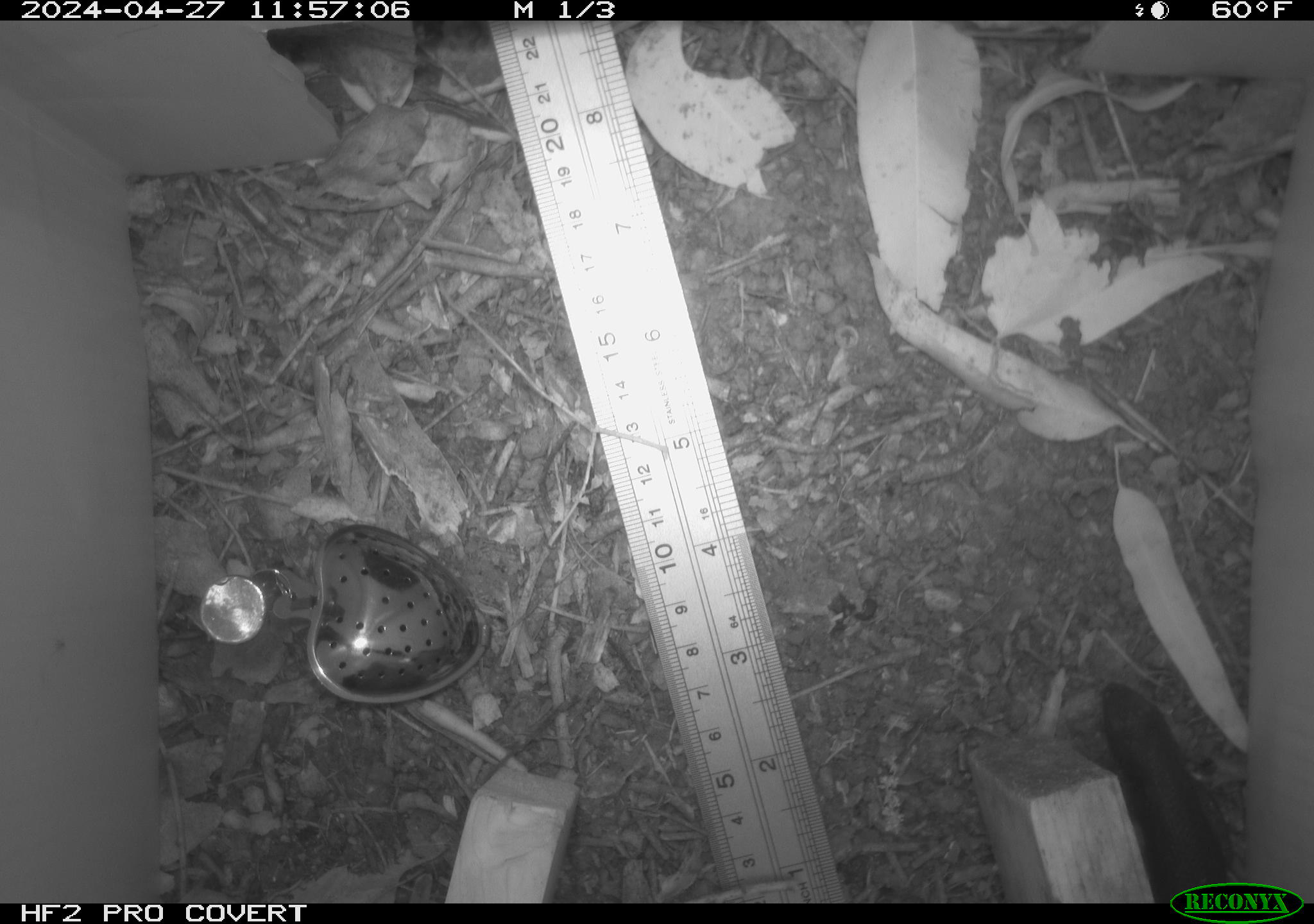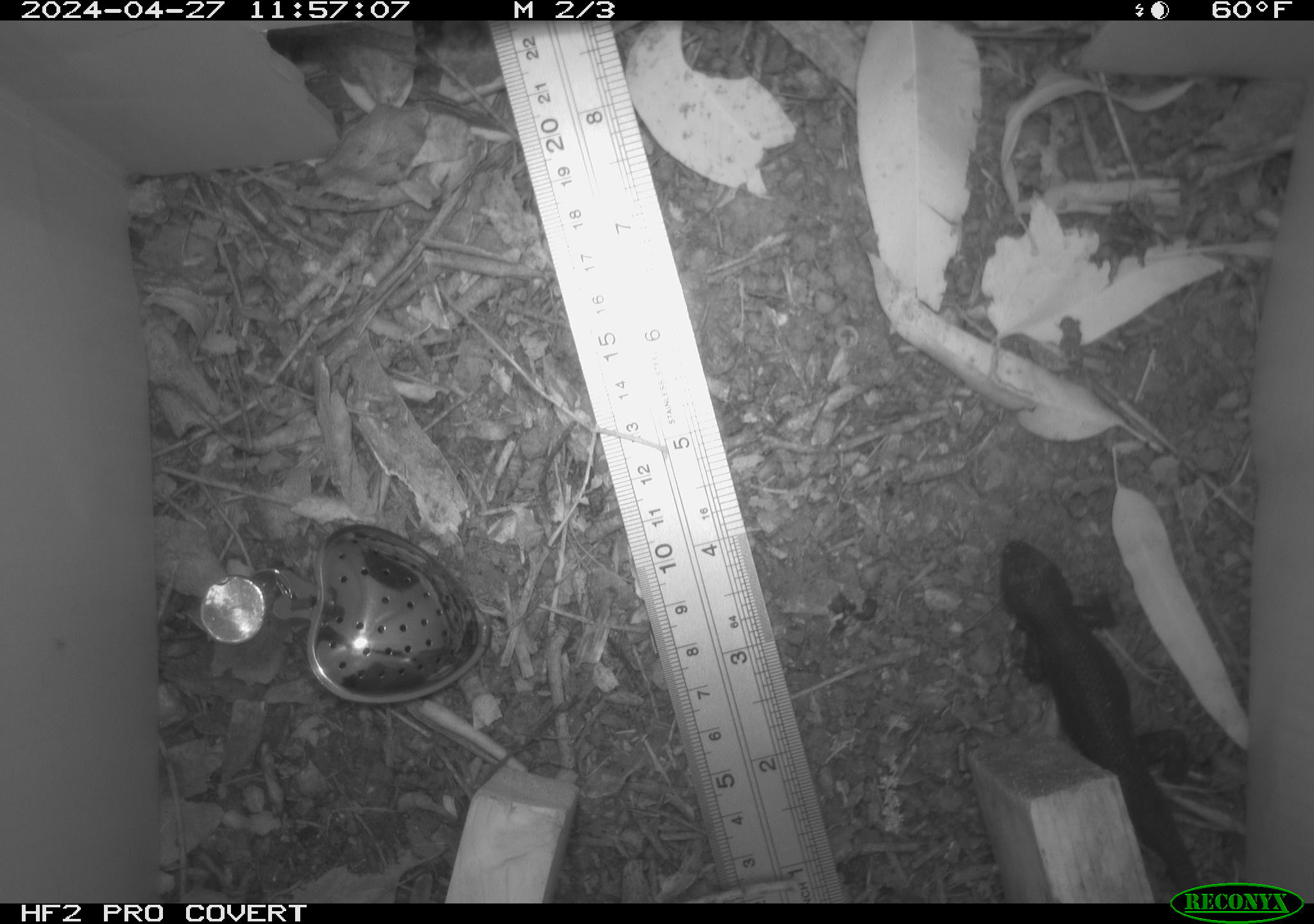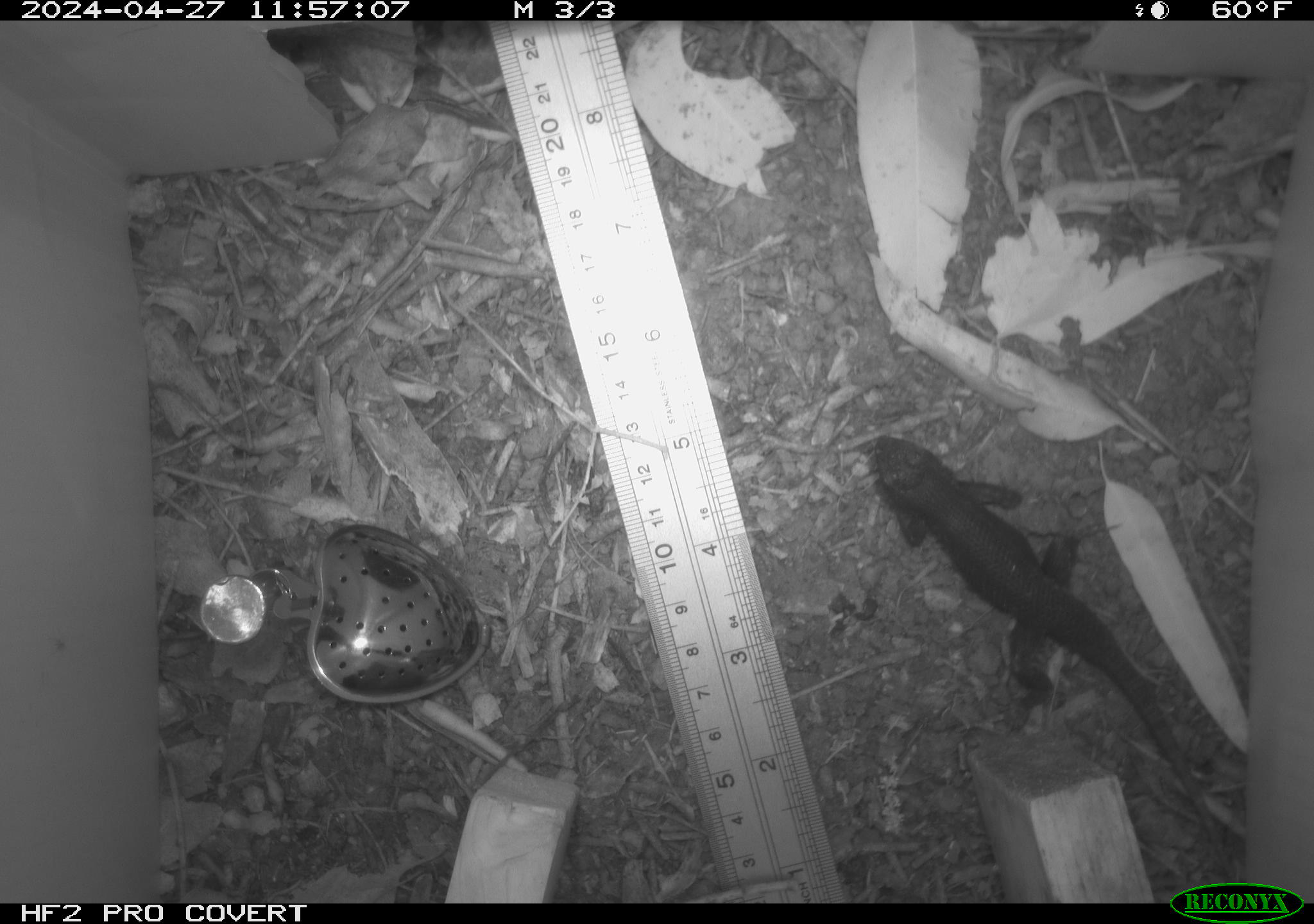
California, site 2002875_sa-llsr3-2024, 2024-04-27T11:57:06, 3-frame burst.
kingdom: Animalia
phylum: Chordata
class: Reptilia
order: Squamata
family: Phrynosomatidae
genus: Sceloporus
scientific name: Sceloporus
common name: spiny lizards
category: sceloporus species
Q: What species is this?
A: Sceloporus species (spiny lizards) (Sceloporus).